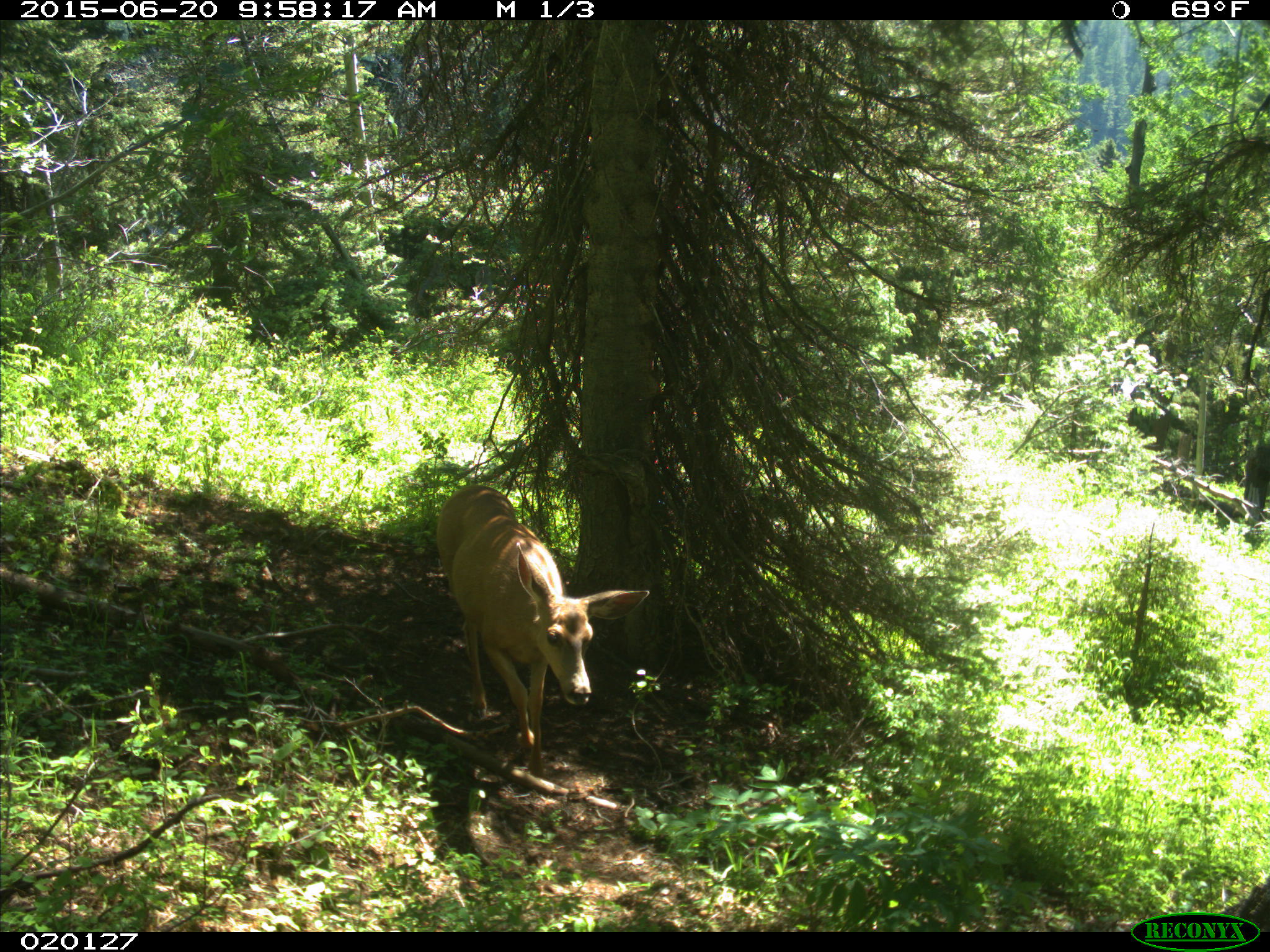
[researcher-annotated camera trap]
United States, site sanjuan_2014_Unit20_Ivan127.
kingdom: Animalia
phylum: Chordata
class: Mammalia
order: Artiodactyla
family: Cervidae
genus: Odocoileus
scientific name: Odocoileus hemionus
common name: mule deer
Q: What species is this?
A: Odocoileus hemionus (mule deer).